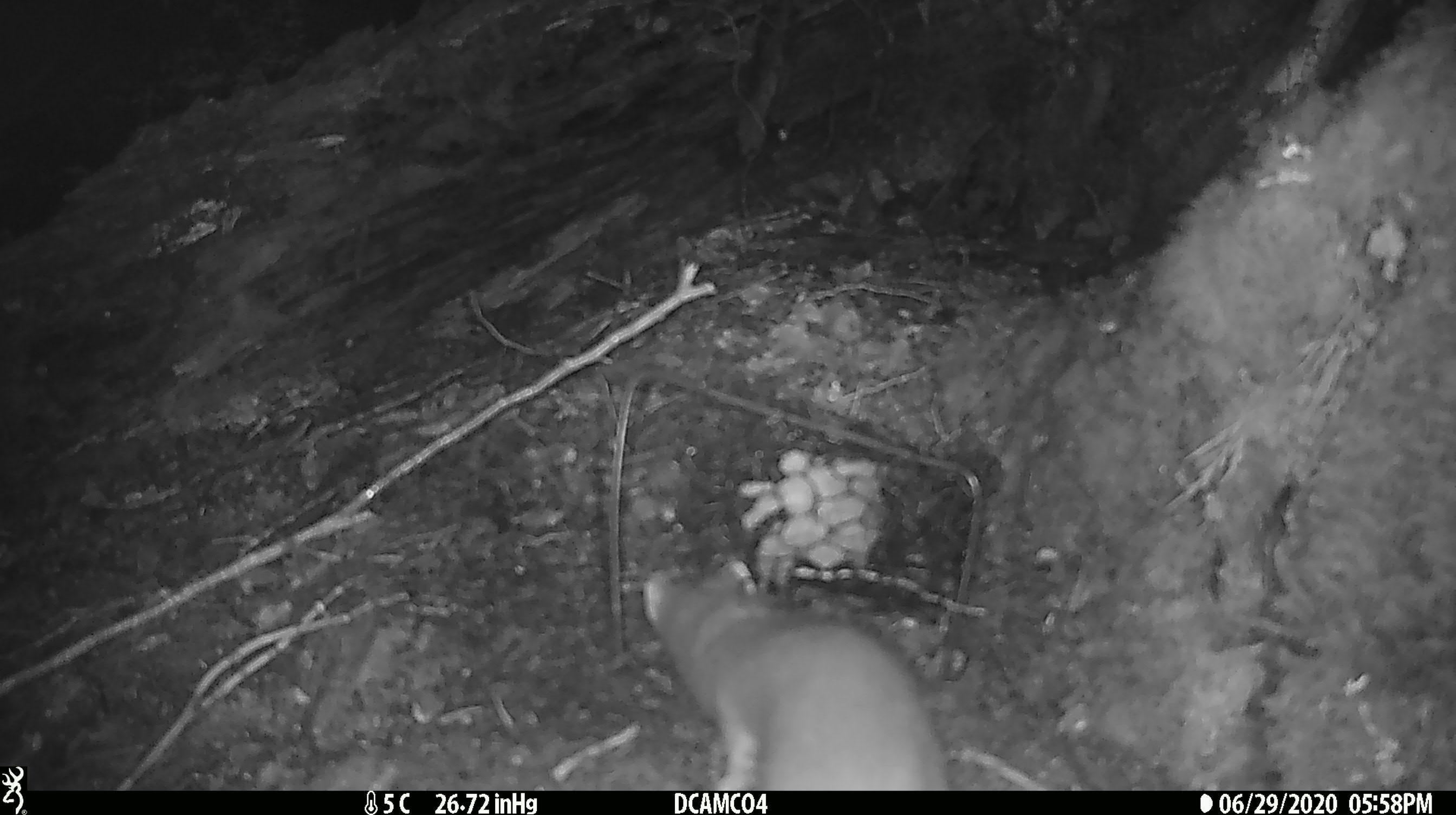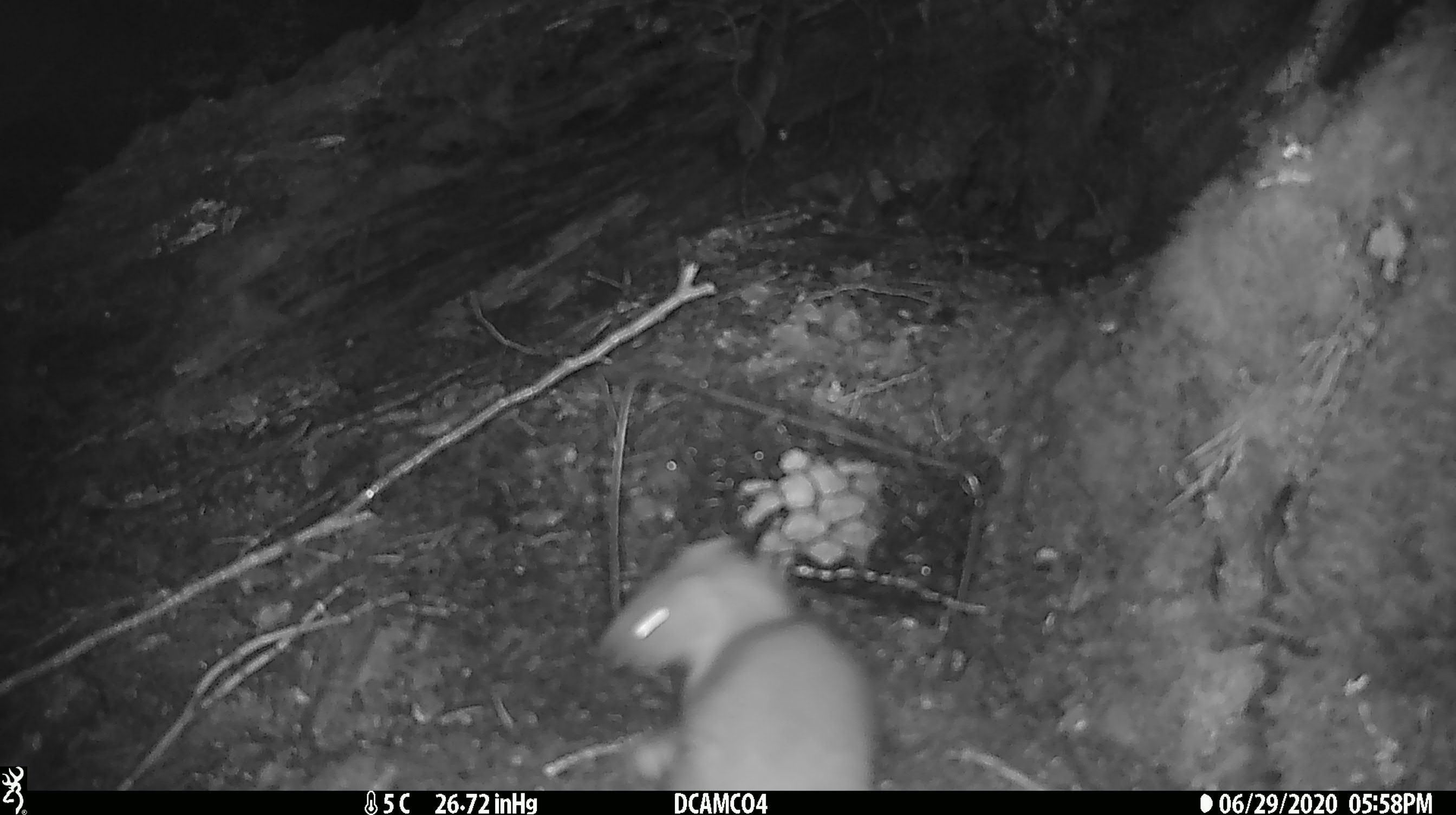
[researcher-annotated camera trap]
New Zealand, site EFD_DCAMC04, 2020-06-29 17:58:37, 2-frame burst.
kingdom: Animalia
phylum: Chordata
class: Mammalia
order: Carnivora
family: Mustelidae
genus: Mustela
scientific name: Mustela erminea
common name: stoat